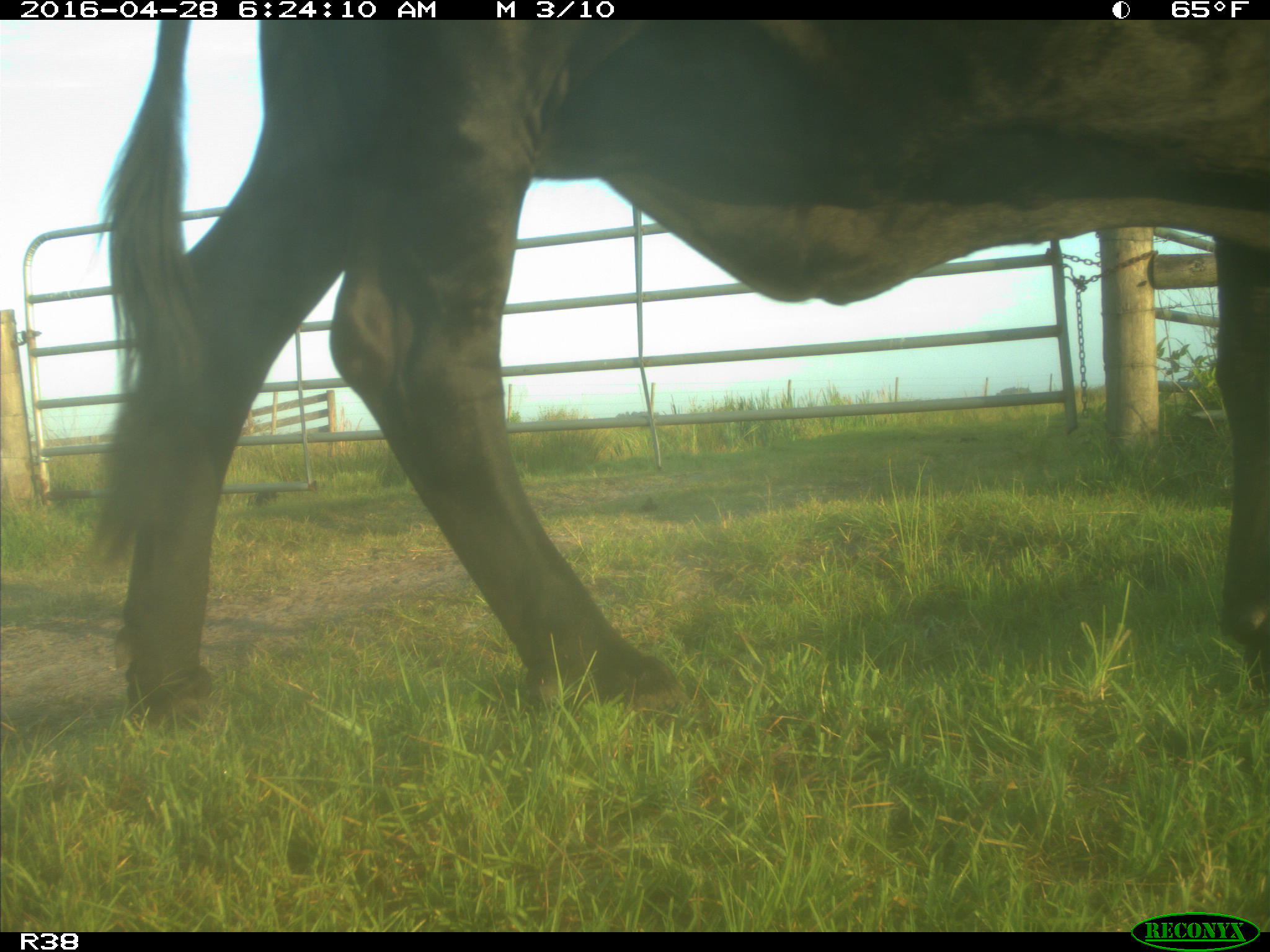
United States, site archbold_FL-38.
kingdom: Animalia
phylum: Chordata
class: Mammalia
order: Artiodactyla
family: Bovidae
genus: Bos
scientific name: Bos taurus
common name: domestic cow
Bos taurus (domestic cow).